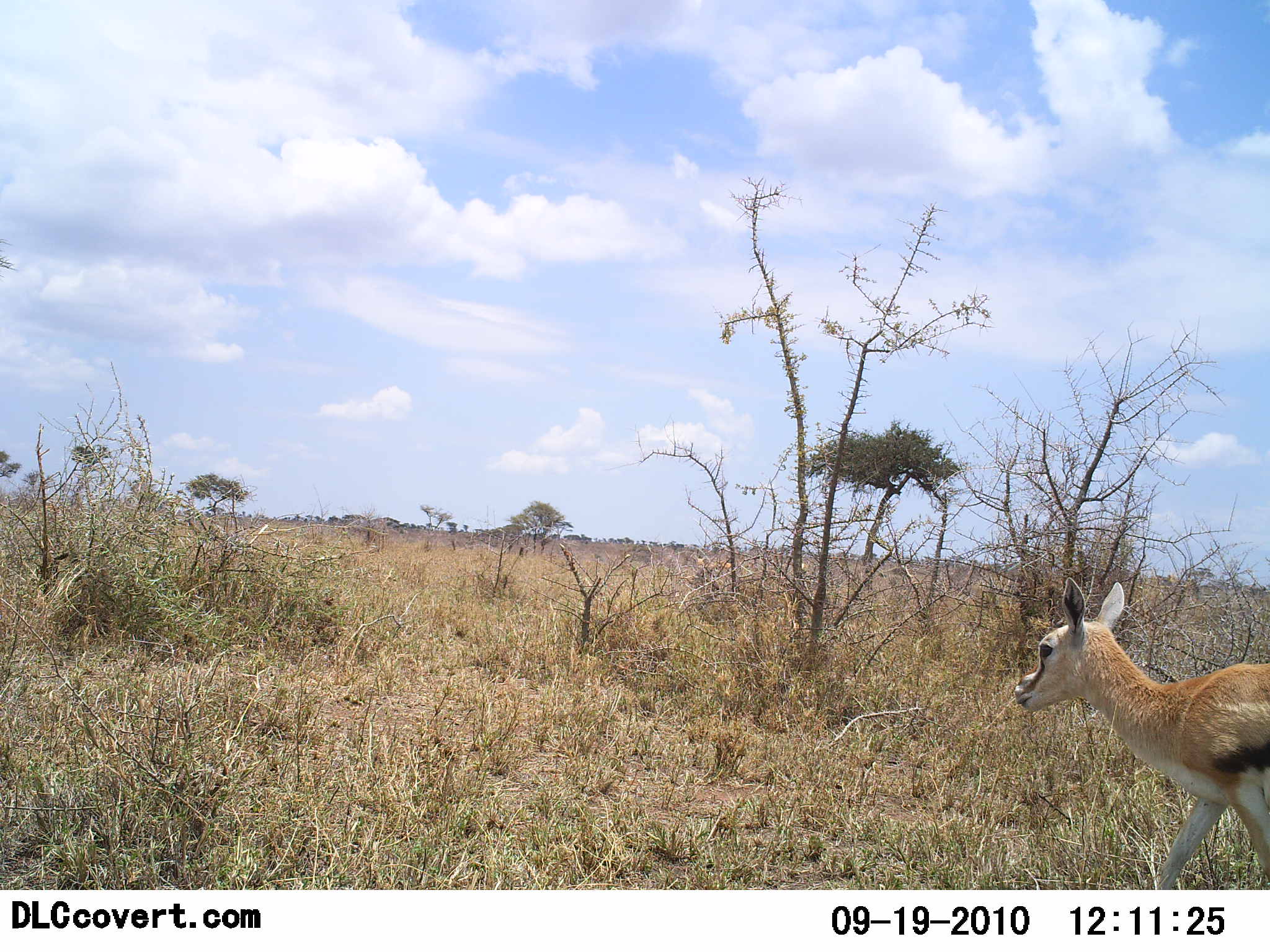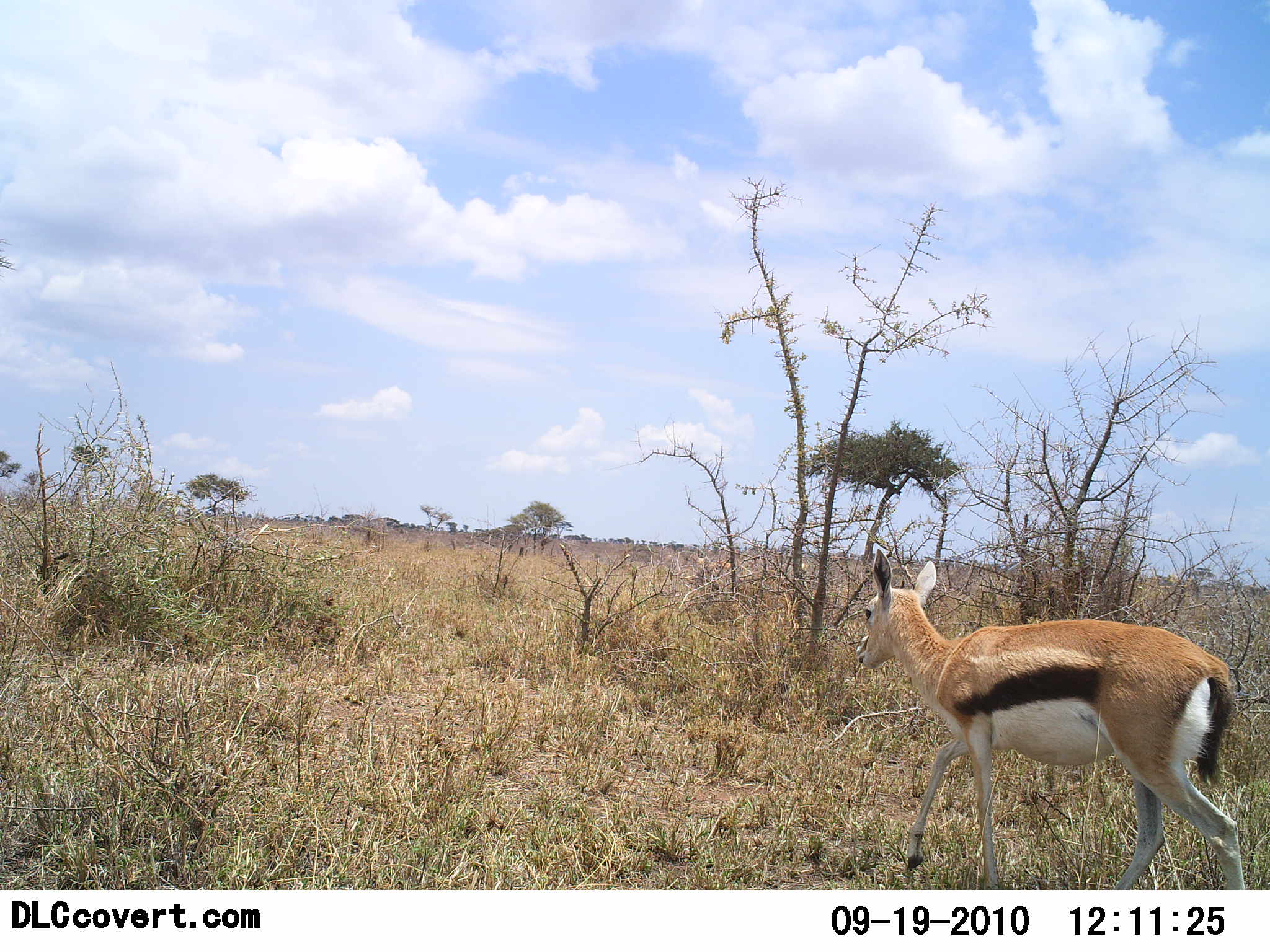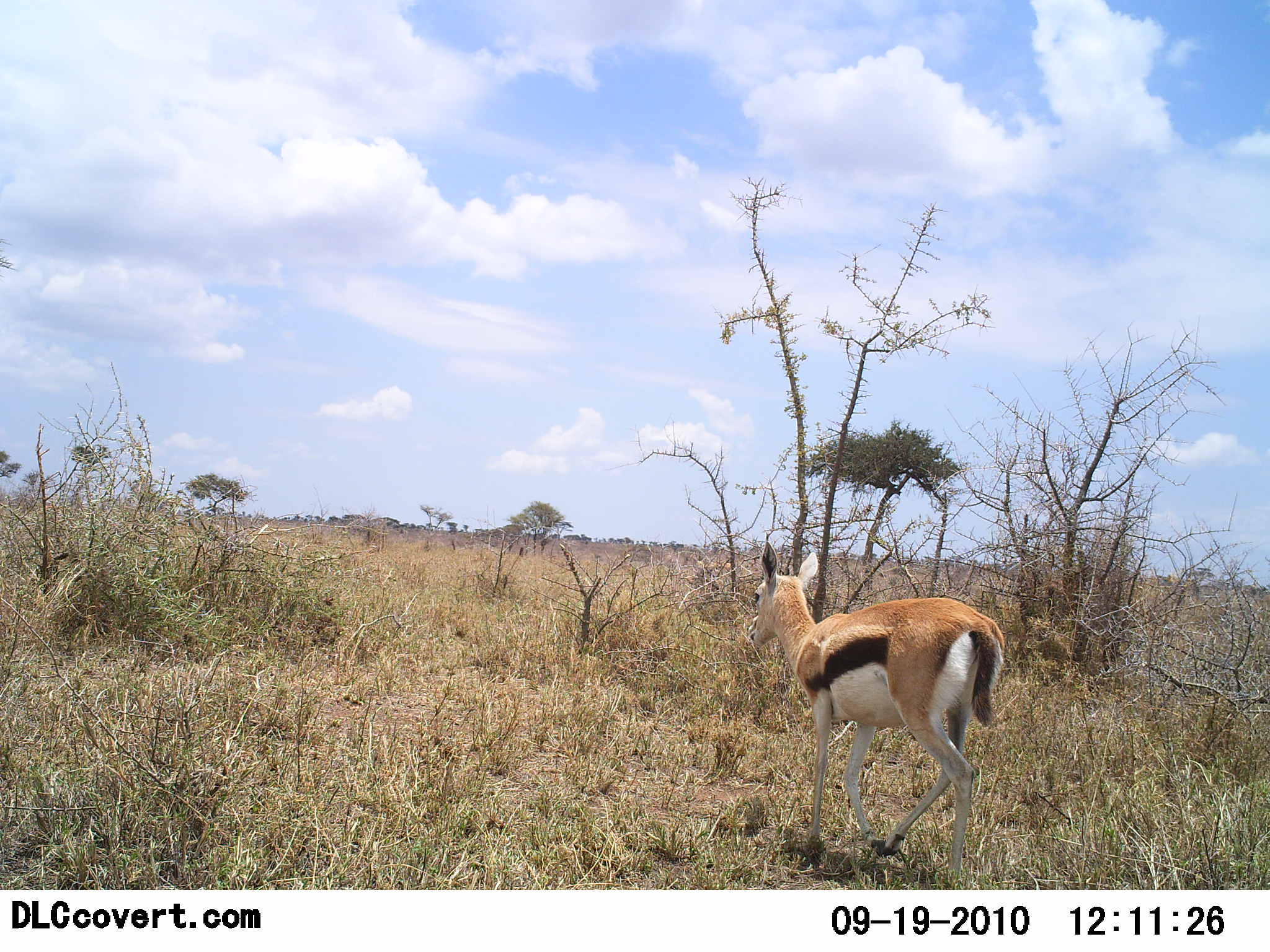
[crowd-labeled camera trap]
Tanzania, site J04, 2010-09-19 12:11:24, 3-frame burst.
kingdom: Animalia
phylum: Chordata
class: Mammalia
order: Artiodactyla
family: Bovidae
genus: Eudorcas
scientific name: Eudorcas thomsonii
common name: thomson's gazelle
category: gazellethomsons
Gazellethomsons (thomson's gazelle) (Eudorcas thomsonii), count 1. Behavior (volunteer vote fractions): standing 0%, resting 0%, moving 100%, interacting 0%. Young present (vote fraction): 5%. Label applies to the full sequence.